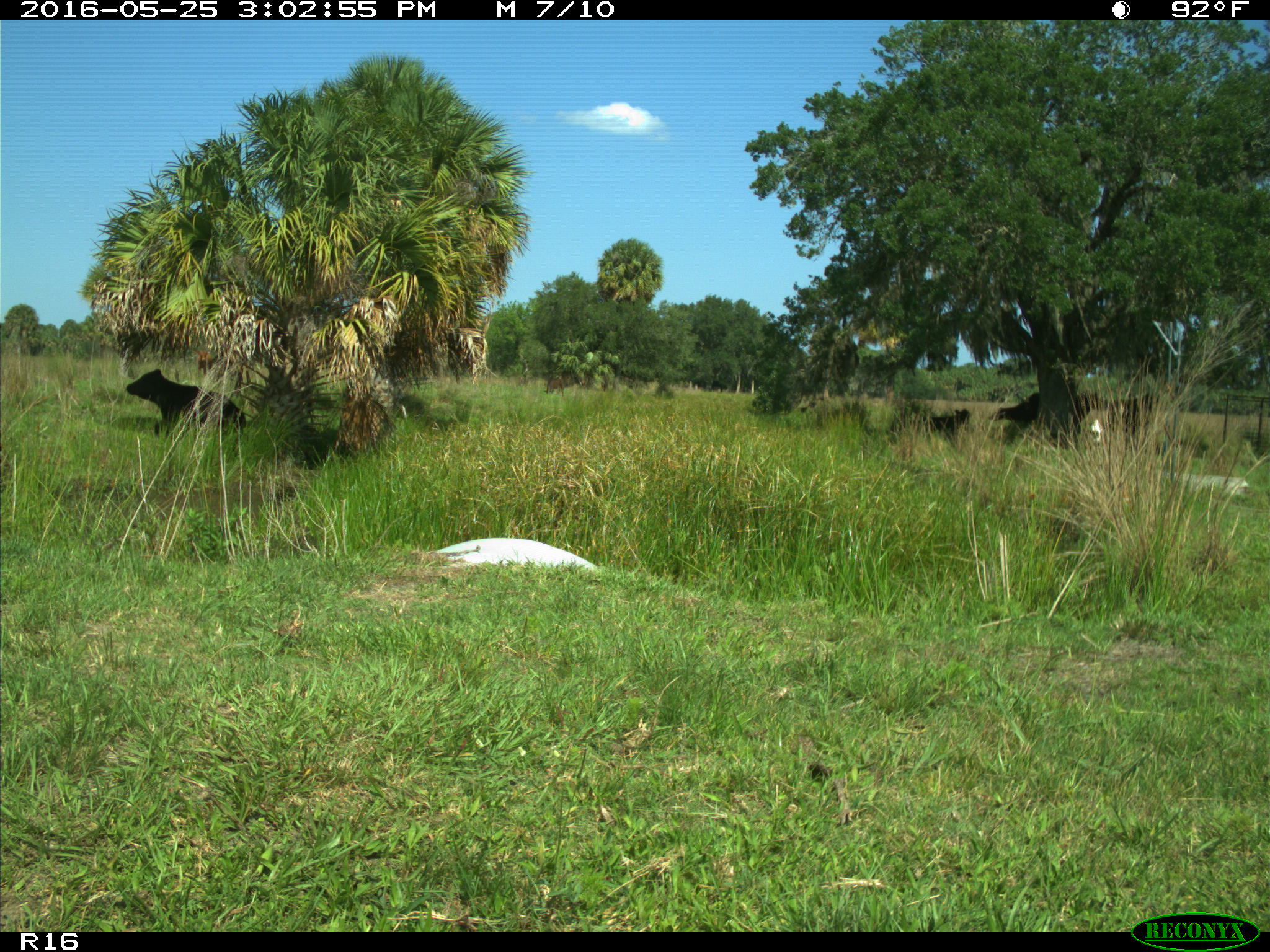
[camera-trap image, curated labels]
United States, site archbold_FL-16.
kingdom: Animalia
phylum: Chordata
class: Mammalia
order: Artiodactyla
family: Bovidae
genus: Bos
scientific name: Bos taurus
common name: domestic cow